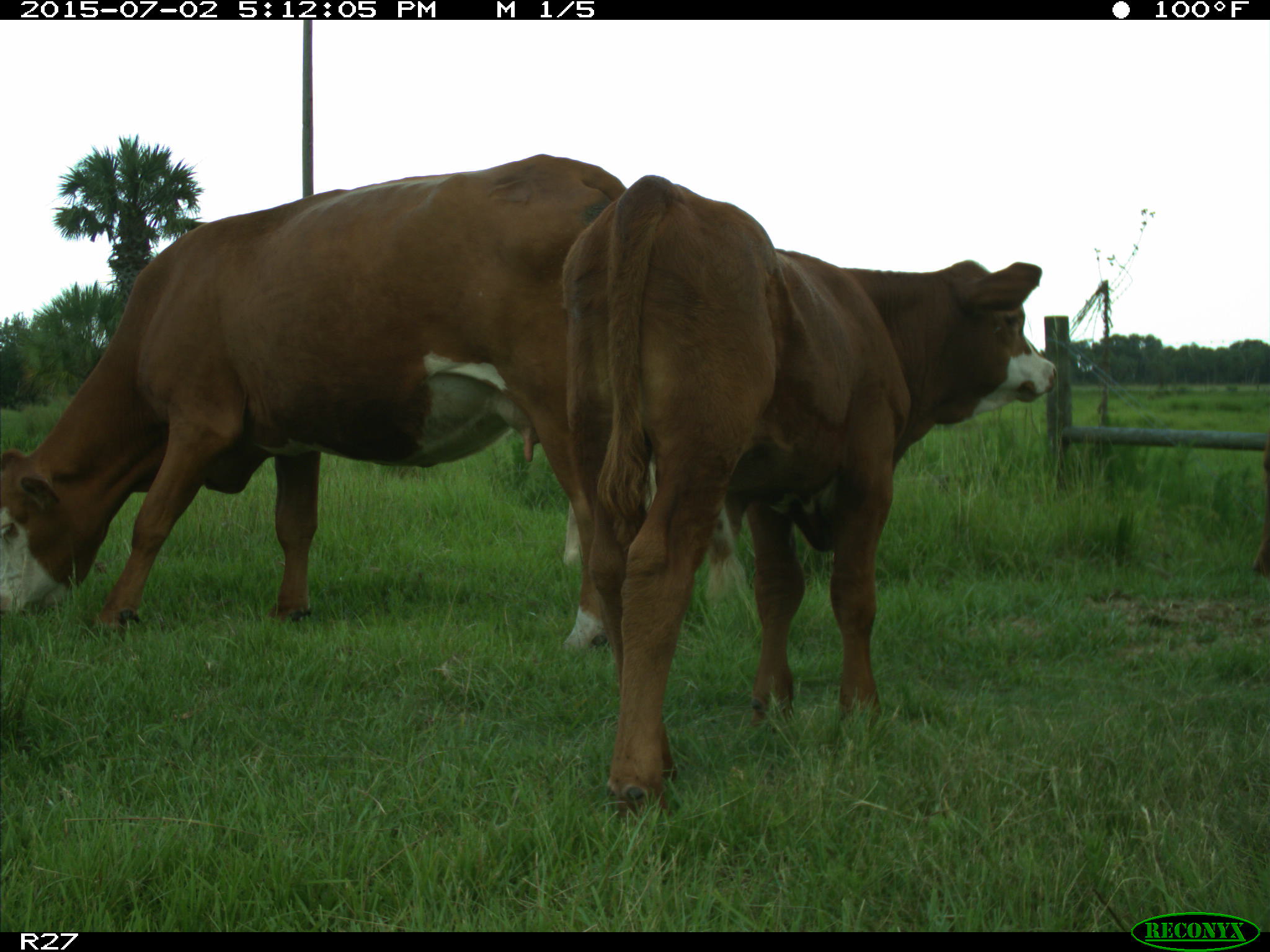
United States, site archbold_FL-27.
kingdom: Animalia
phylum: Chordata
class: Mammalia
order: Artiodactyla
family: Bovidae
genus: Bos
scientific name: Bos taurus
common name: domestic cow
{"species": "Bos taurus (domestic cow)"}